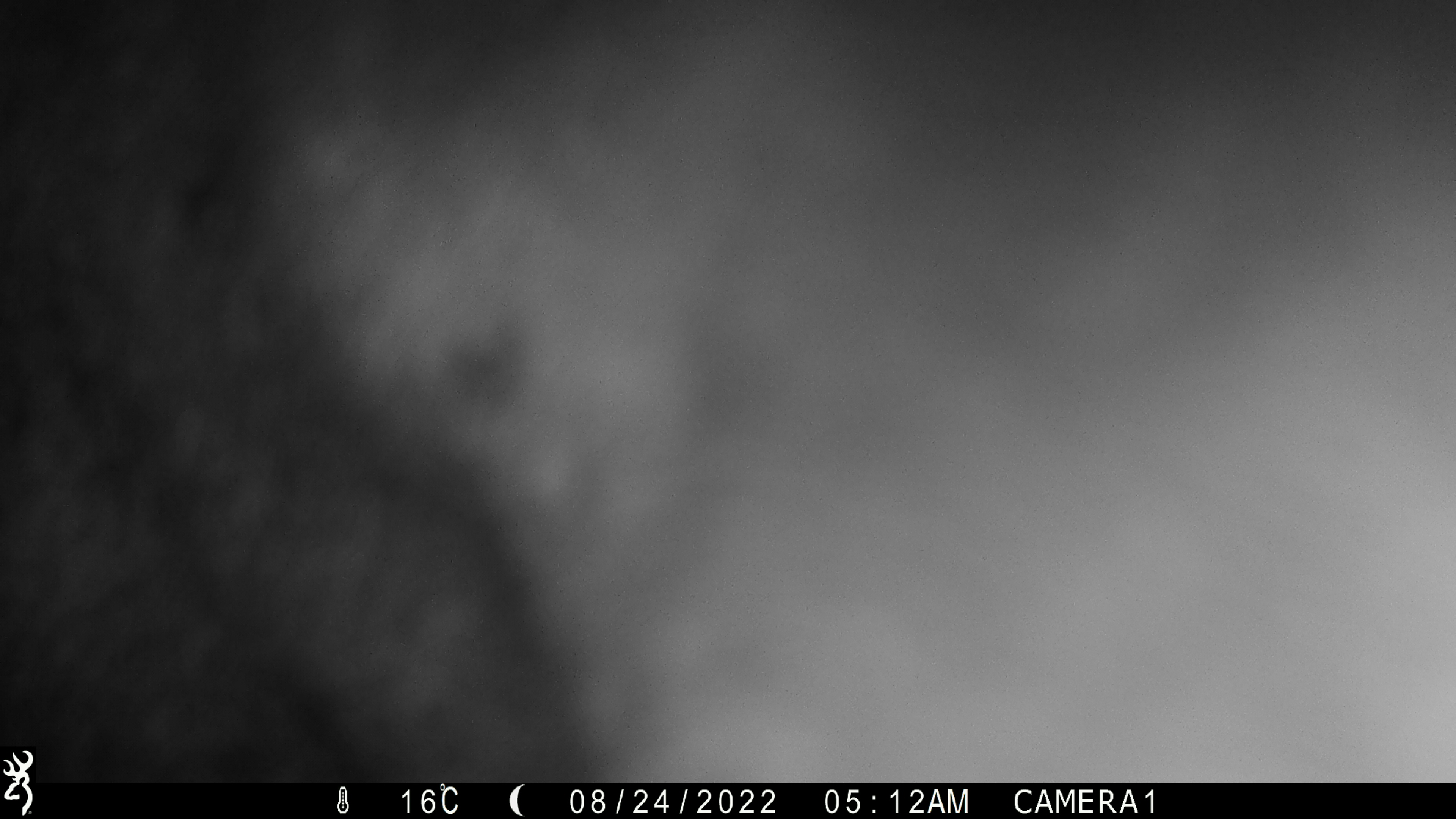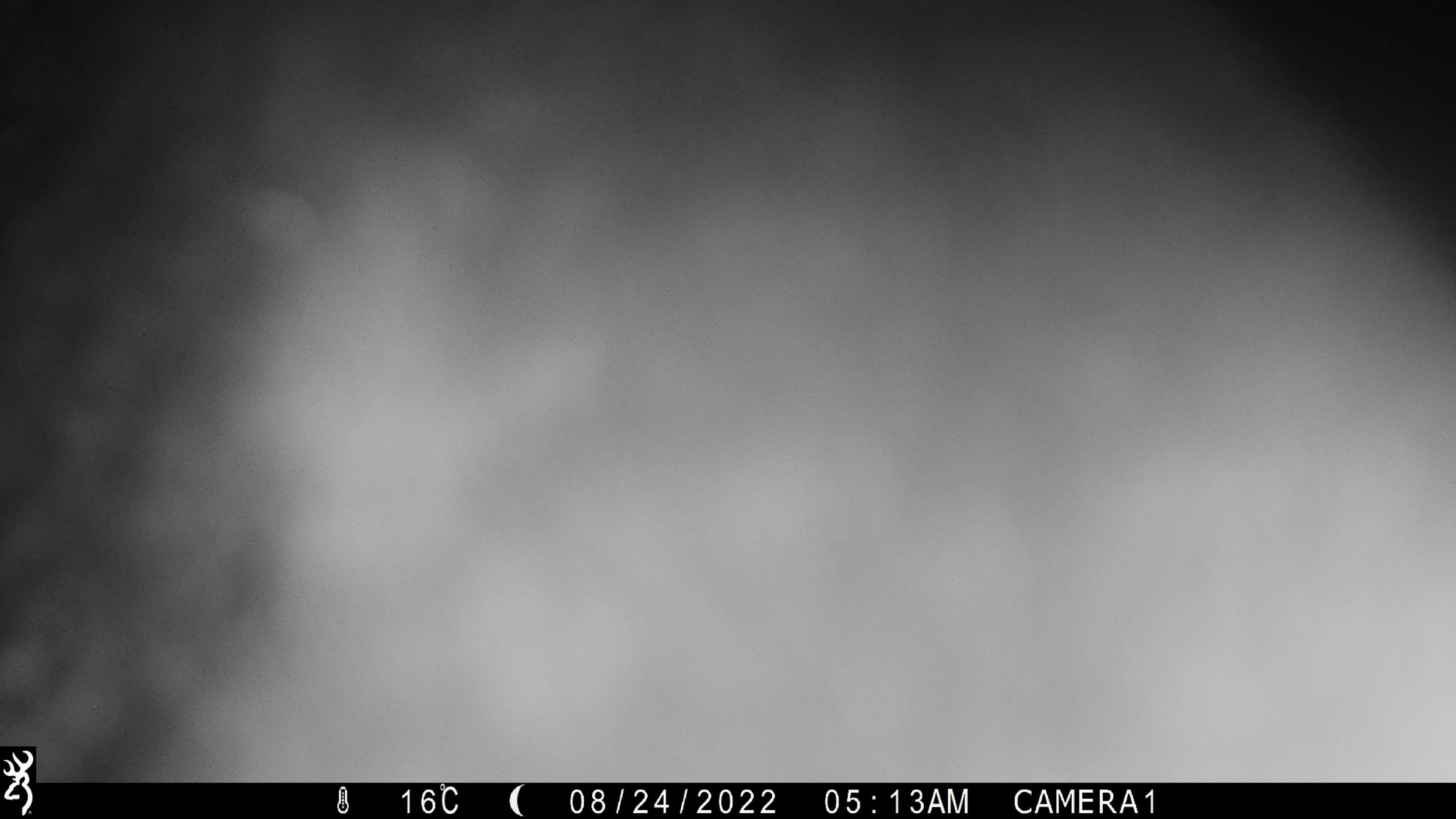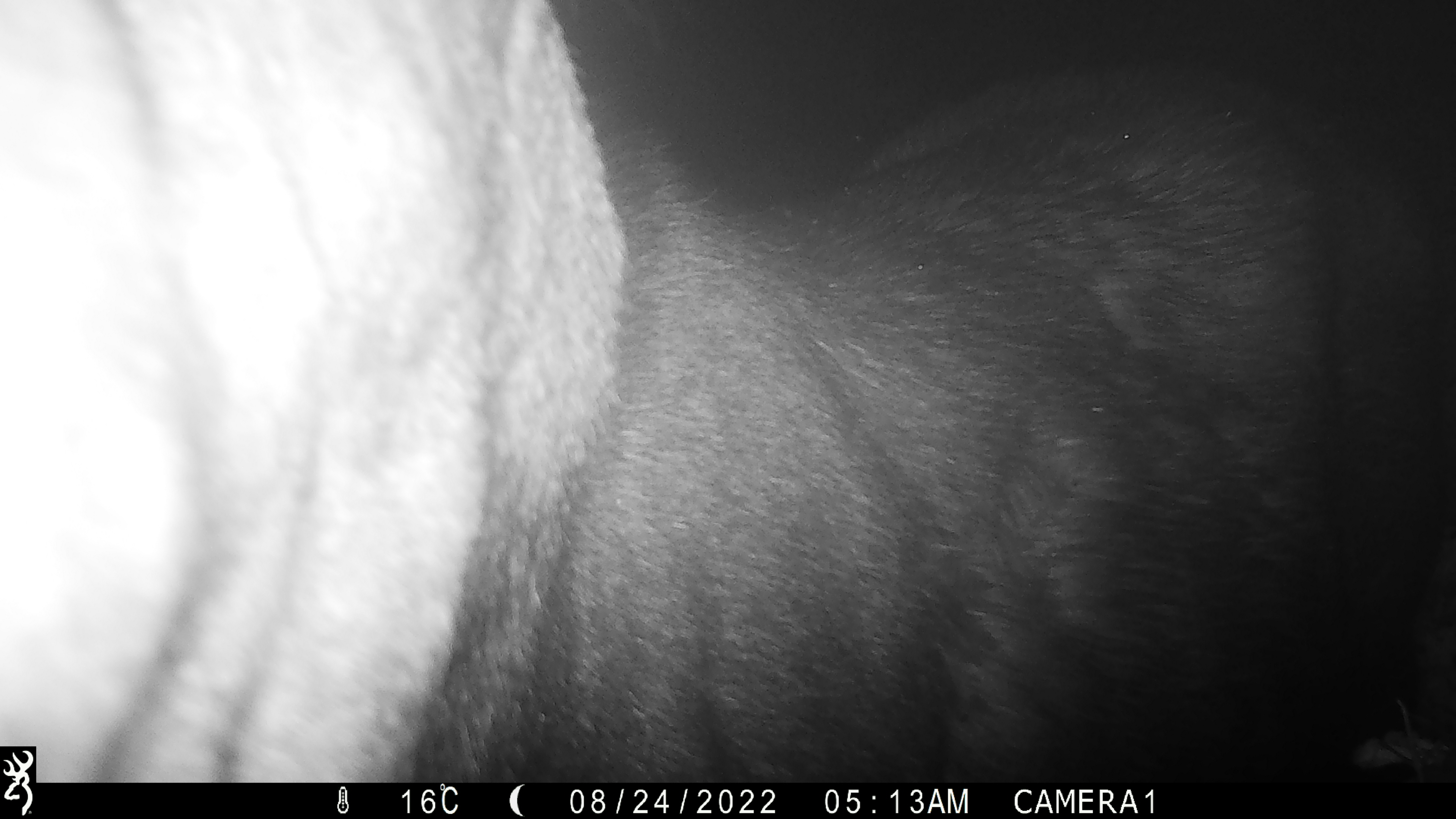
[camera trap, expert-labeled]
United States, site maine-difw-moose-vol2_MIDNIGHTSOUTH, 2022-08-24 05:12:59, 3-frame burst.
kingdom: Animalia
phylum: Chordata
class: Mammalia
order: Artiodactyla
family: Cervidae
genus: Alces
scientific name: Alces alces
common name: moose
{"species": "moose (Alces alces)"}